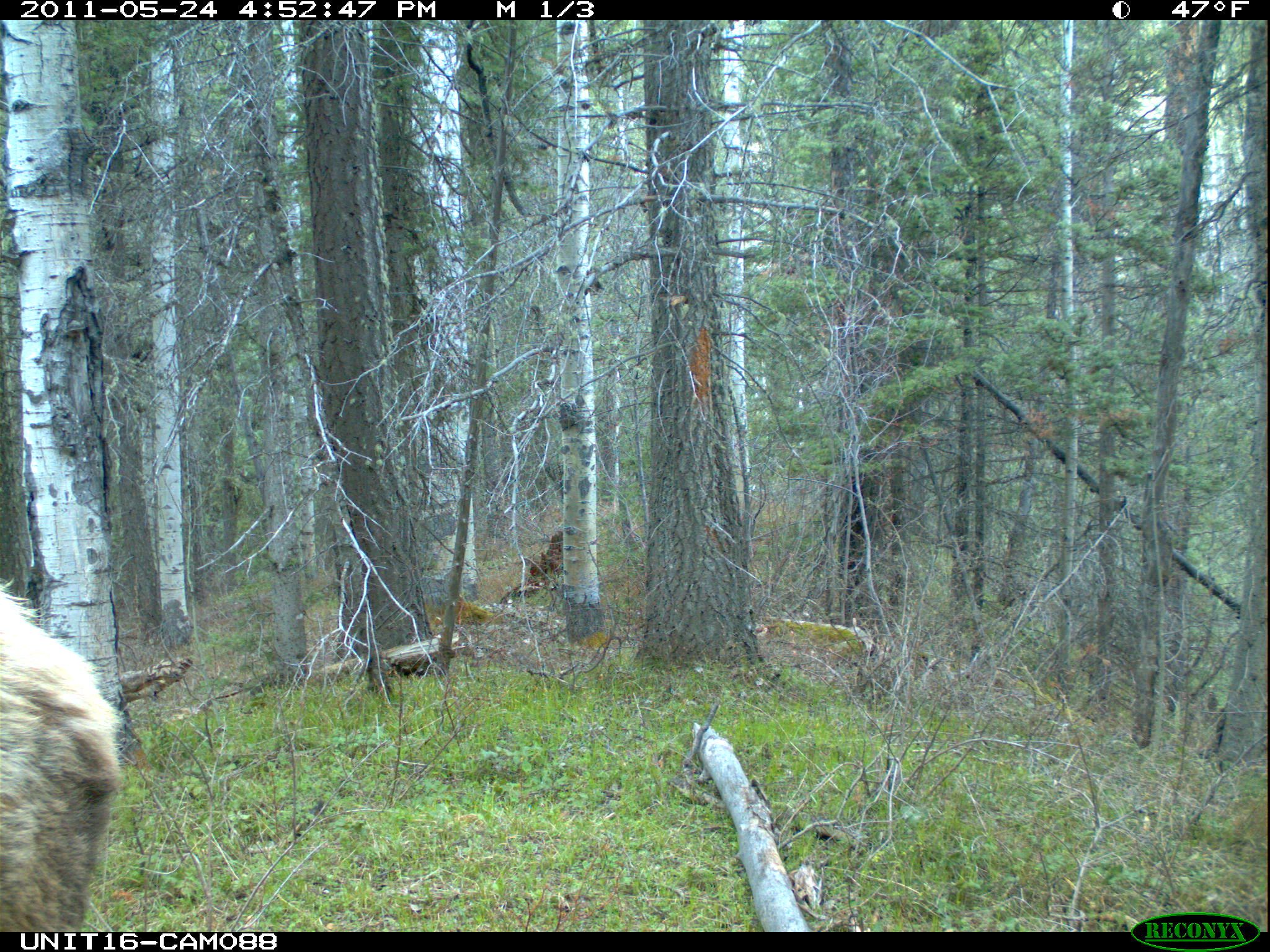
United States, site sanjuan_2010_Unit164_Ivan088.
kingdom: Animalia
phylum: Chordata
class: Mammalia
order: Artiodactyla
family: Cervidae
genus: Cervus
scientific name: Cervus elaphus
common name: red deer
Cervus elaphus (red deer).